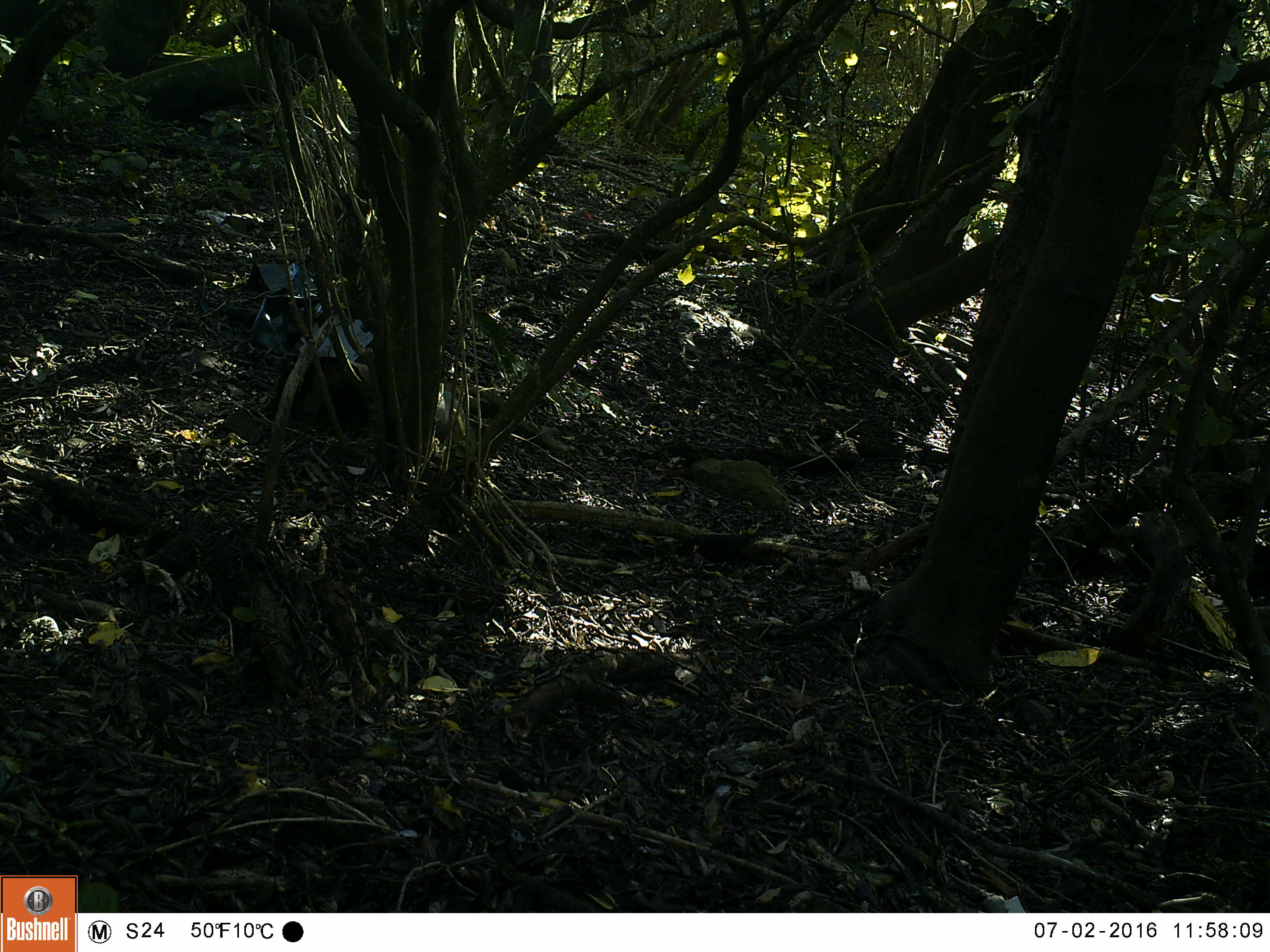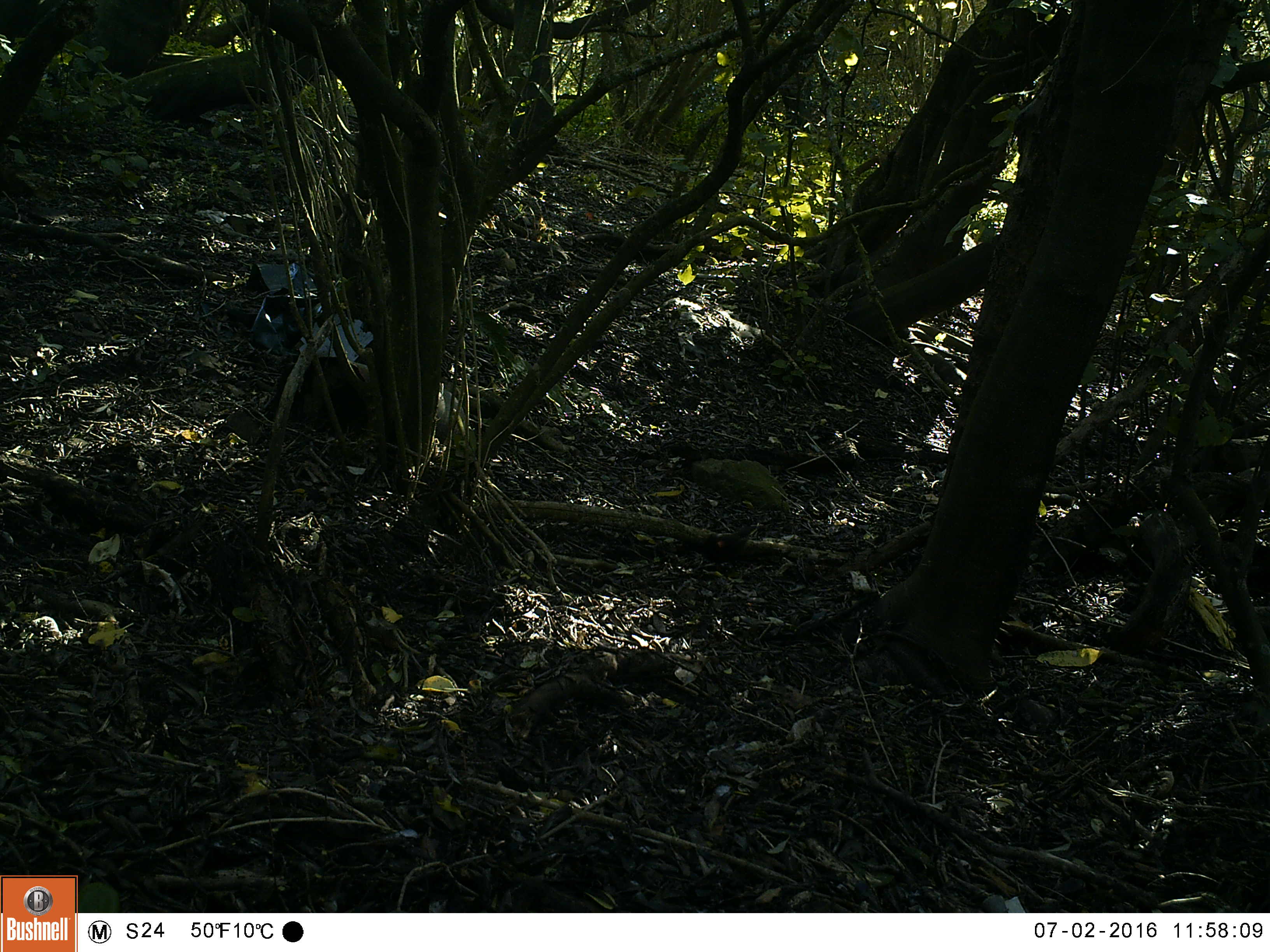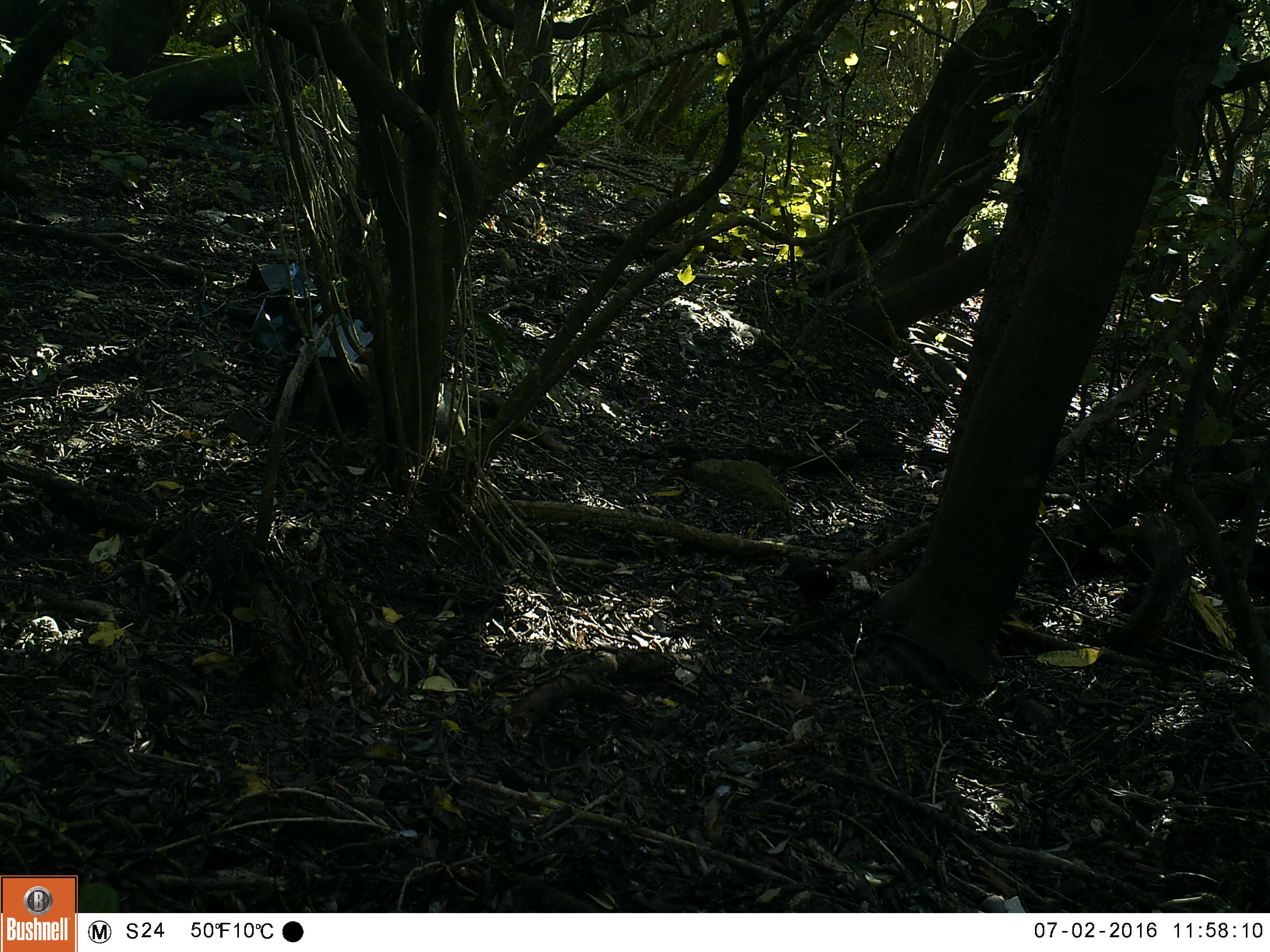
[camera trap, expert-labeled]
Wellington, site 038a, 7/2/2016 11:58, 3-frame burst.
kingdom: Animalia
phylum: Chordata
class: Aves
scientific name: Aves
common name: bird